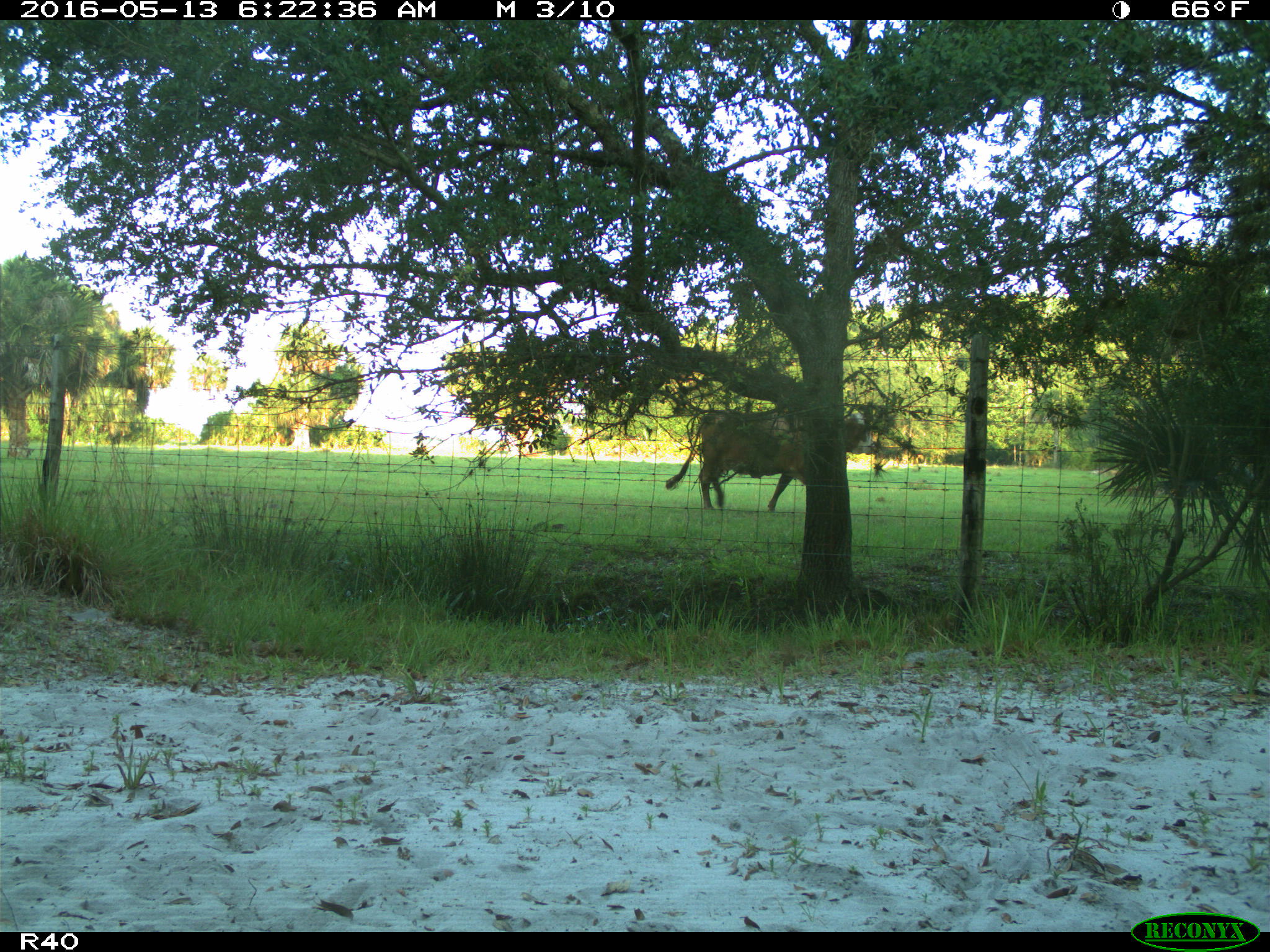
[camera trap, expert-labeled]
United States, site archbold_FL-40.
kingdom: Animalia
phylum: Chordata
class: Mammalia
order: Artiodactyla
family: Bovidae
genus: Bos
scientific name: Bos taurus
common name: domestic cow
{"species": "Bos taurus (domestic cow)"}